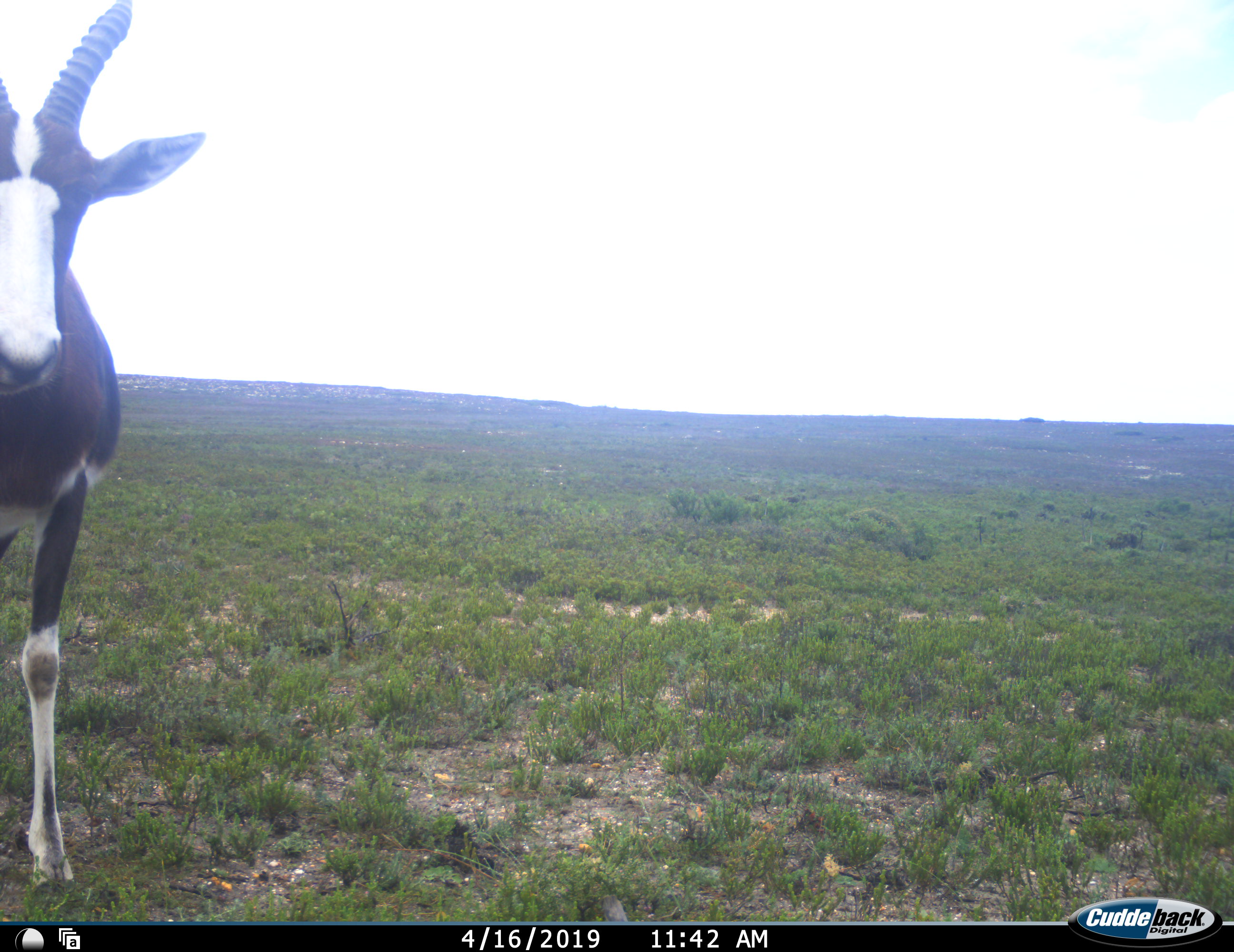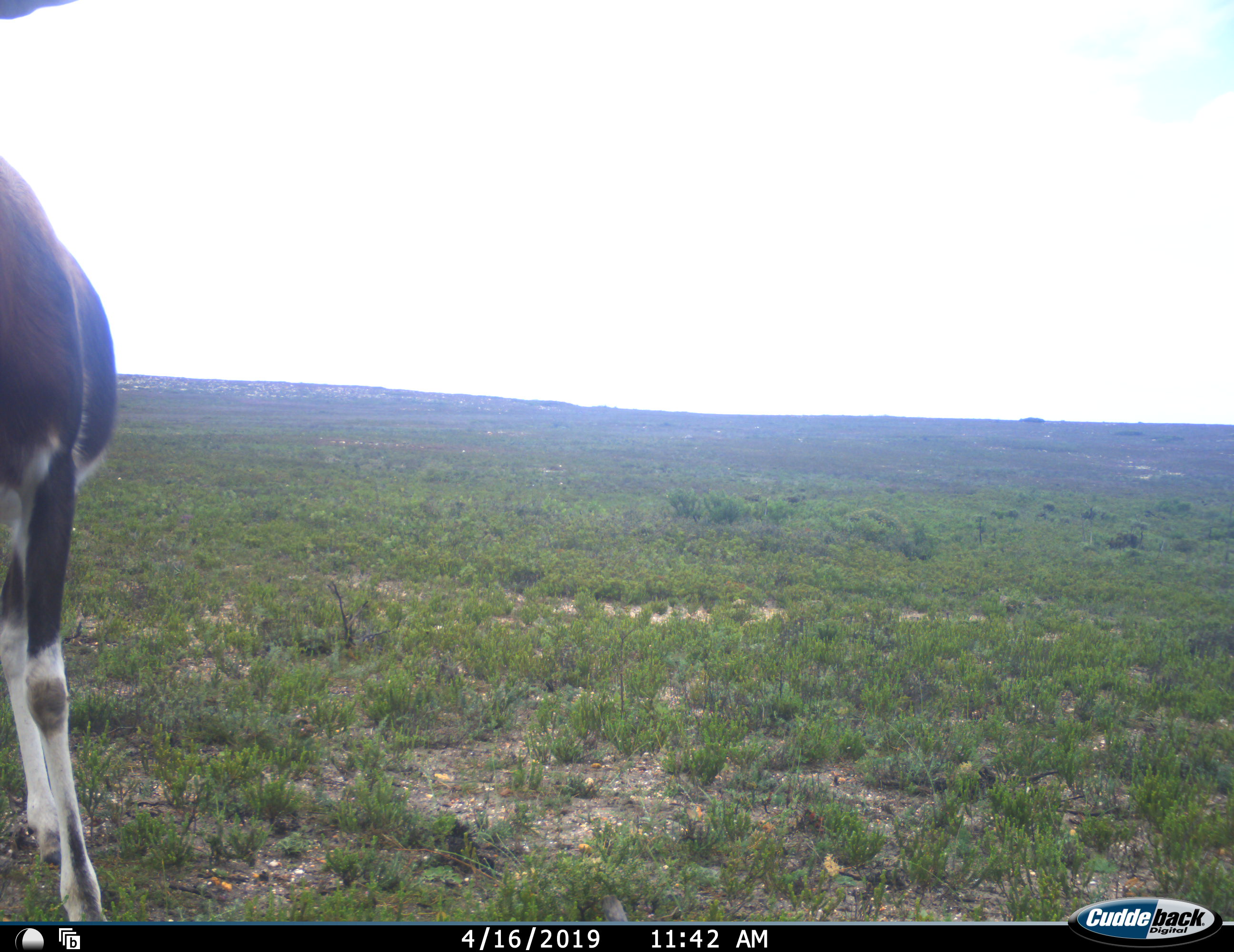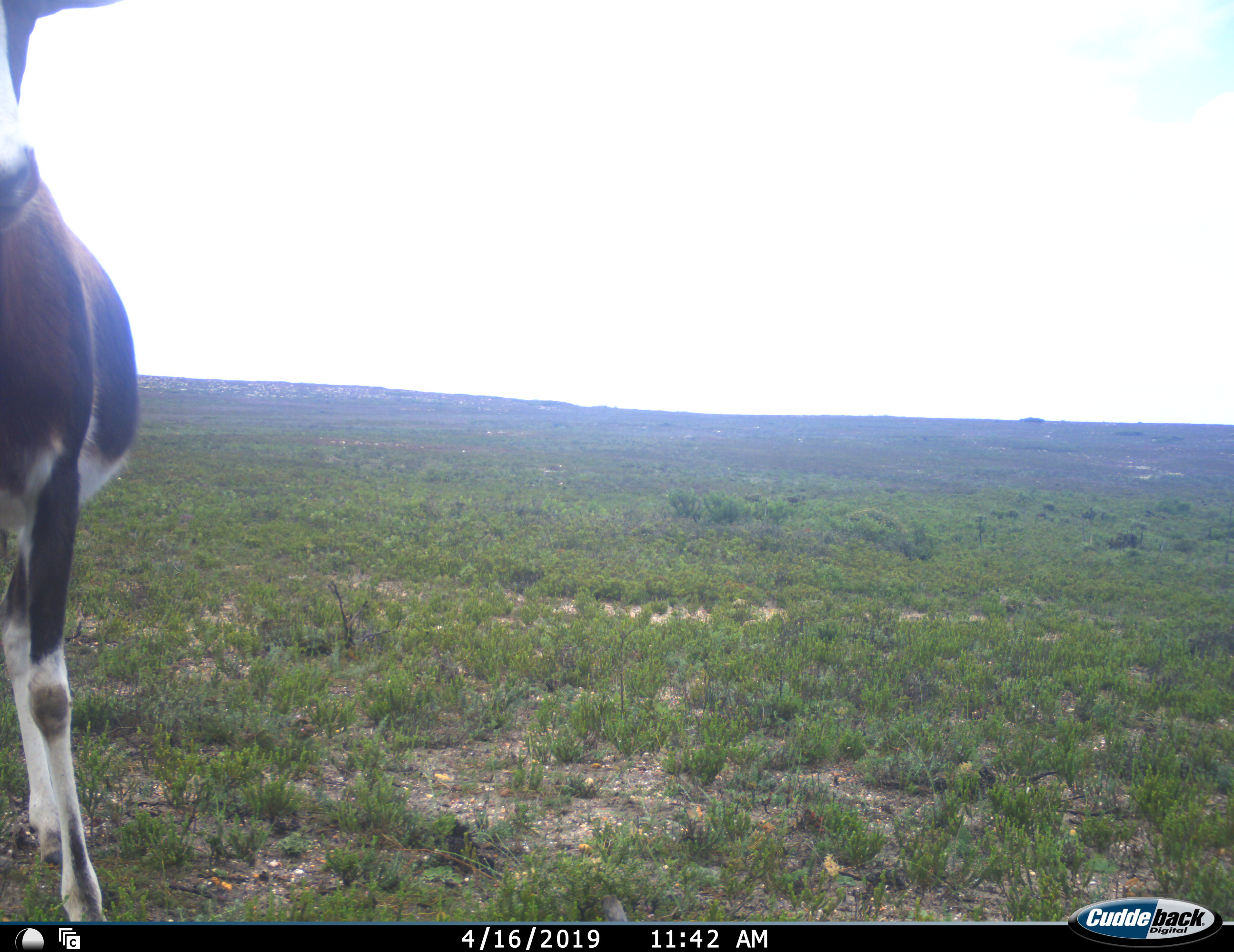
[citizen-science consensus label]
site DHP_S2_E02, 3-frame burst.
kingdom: Animalia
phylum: Chordata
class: Mammalia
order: Artiodactyla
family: Bovidae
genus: Damaliscus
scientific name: Damaliscus pygargus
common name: bontebok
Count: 1.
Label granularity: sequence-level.